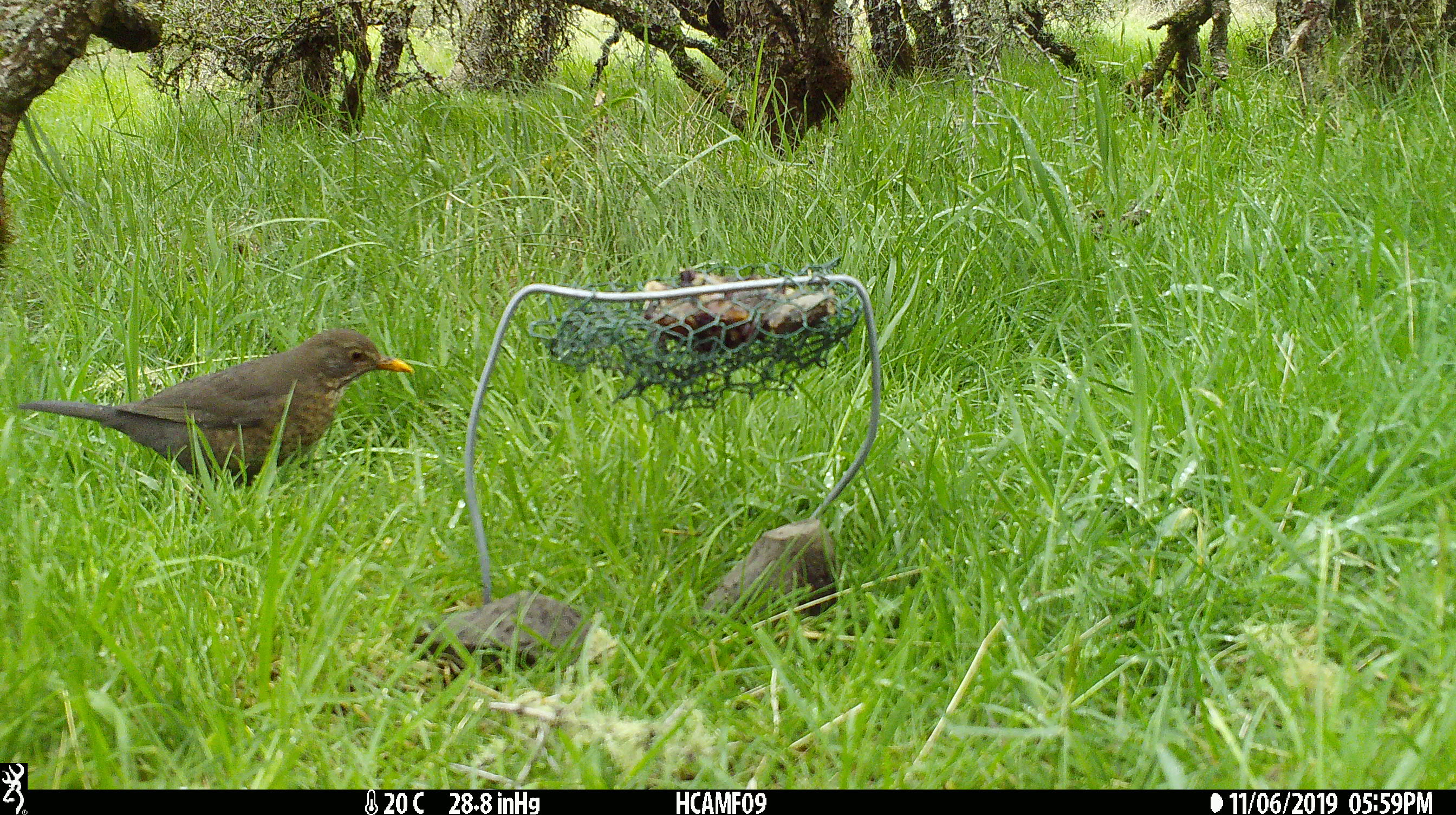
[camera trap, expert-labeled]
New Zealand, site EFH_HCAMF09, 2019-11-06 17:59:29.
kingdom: Animalia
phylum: Chordata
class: Aves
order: Passeriformes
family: Turdidae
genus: Turdus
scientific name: Turdus merula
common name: eurasian blackbird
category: blackbird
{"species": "blackbird (eurasian blackbird) (Turdus merula)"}